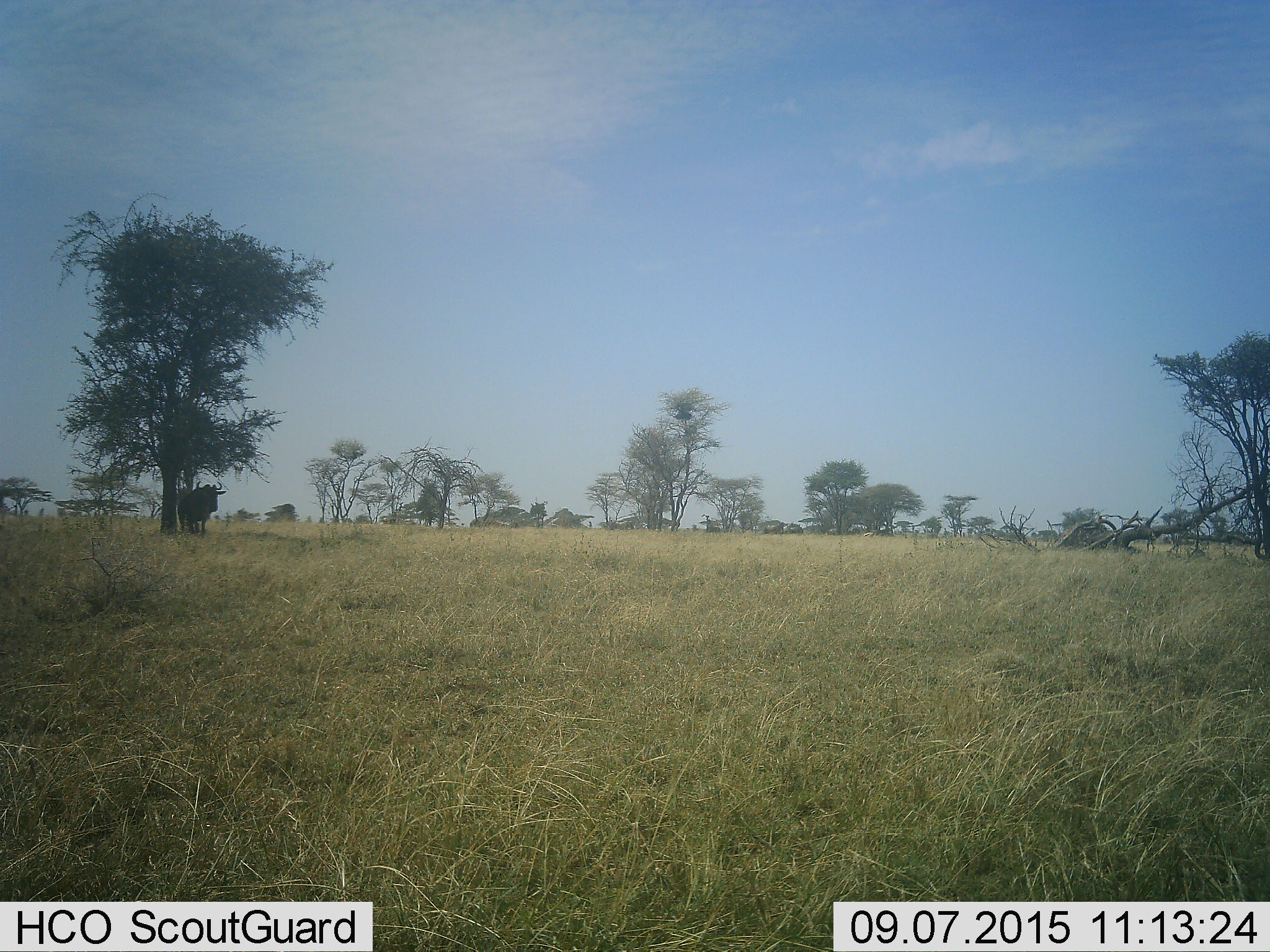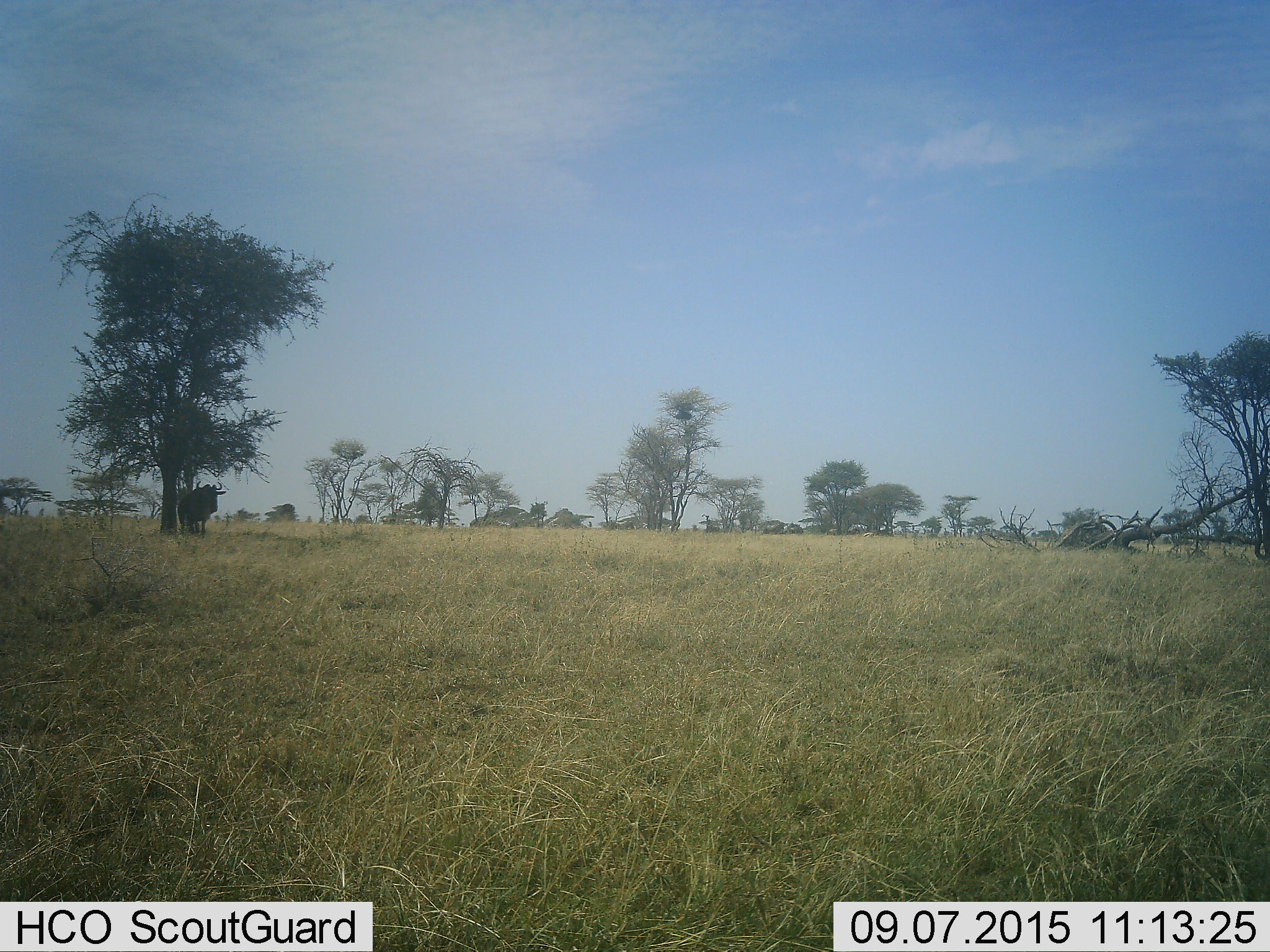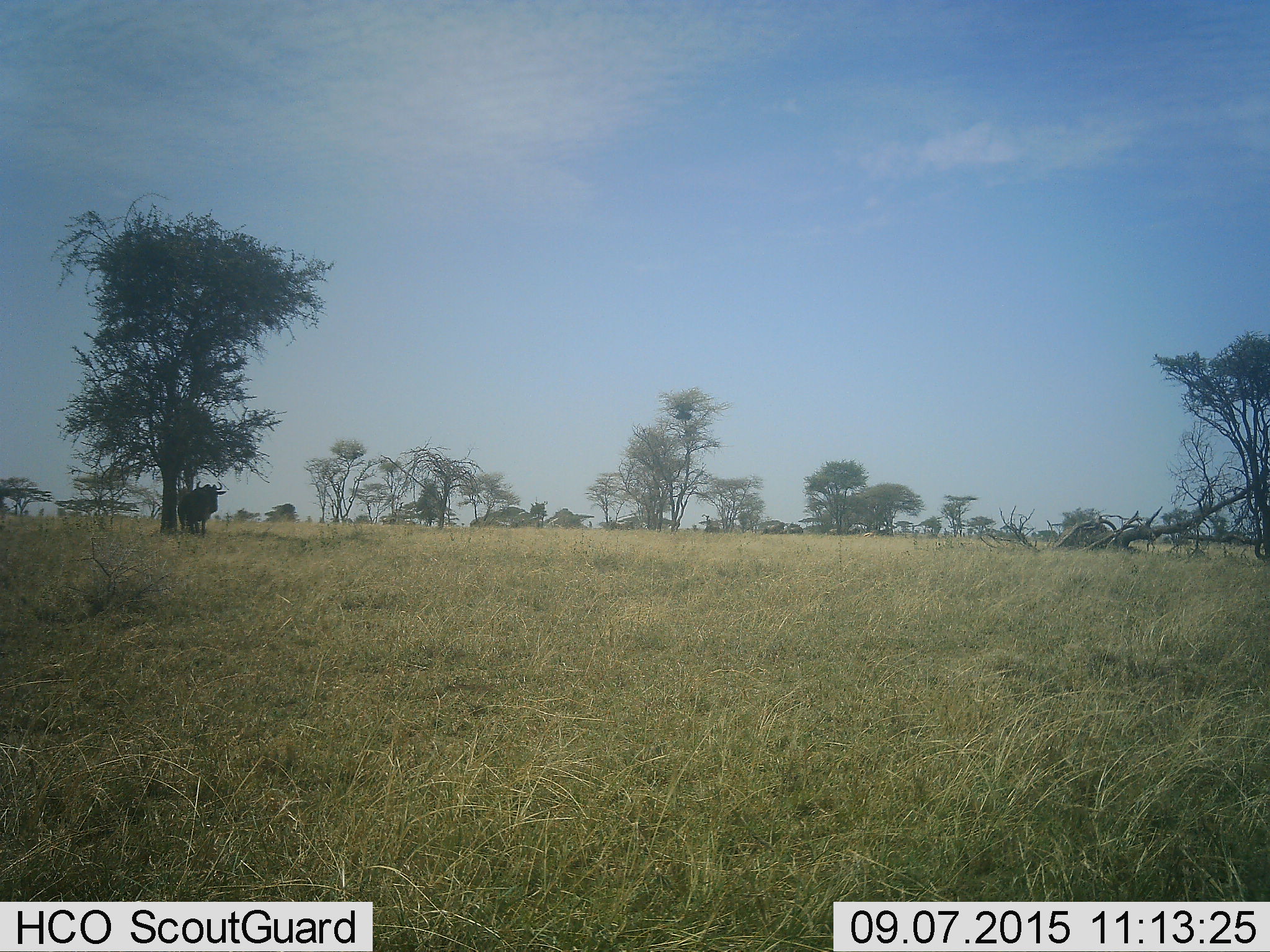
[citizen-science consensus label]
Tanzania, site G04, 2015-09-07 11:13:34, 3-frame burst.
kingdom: Animalia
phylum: Chordata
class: Mammalia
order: Artiodactyla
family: Bovidae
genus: Connochaetes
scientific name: Connochaetes taurinus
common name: blue wildebeest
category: wildebeest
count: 1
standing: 92%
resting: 0%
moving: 15%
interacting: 0%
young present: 0%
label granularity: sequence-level